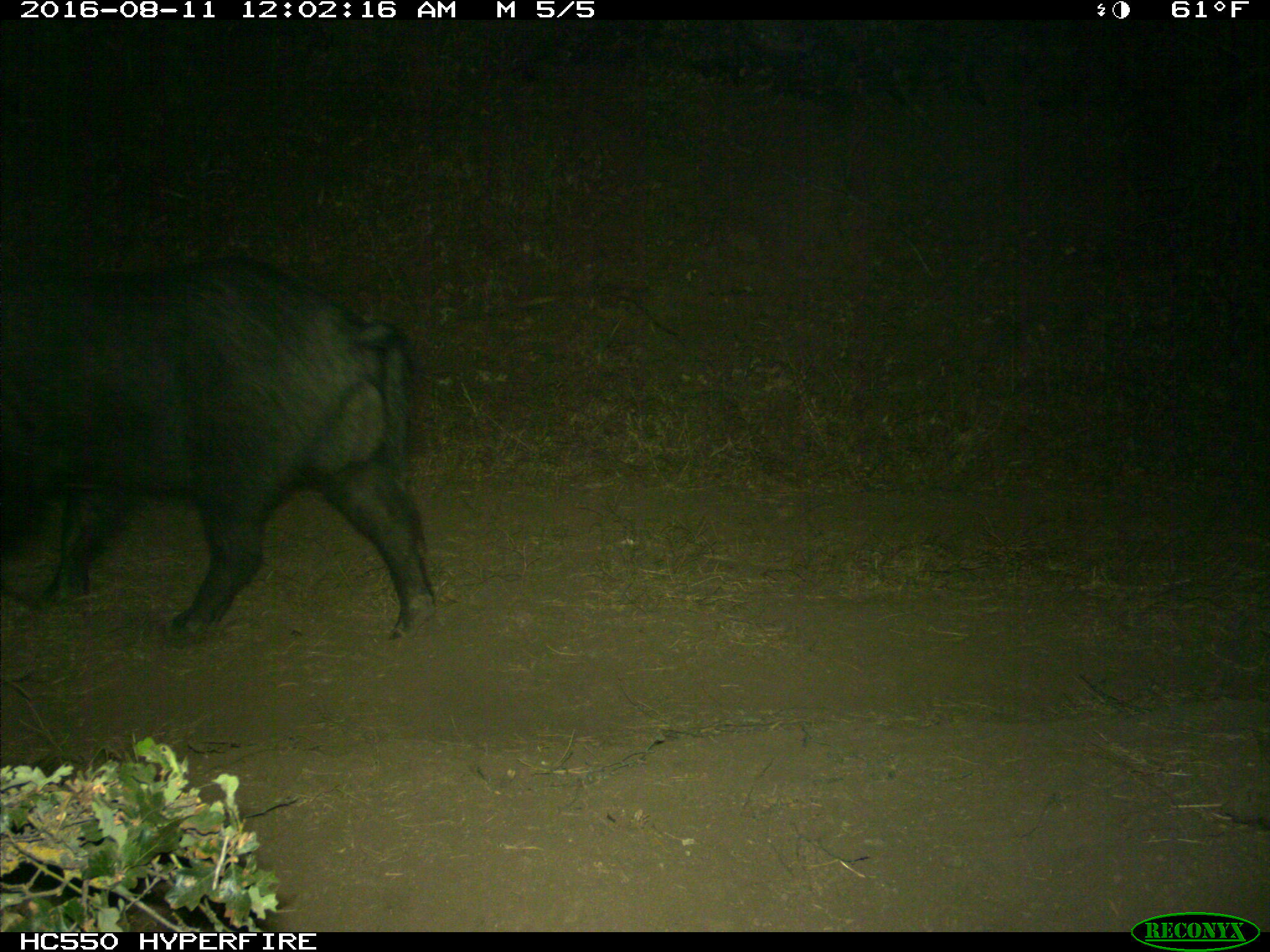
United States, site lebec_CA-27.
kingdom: Animalia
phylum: Chordata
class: Mammalia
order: Artiodactyla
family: Suidae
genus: Sus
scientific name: Sus scrofa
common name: wild boar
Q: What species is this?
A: Sus scrofa (wild boar).